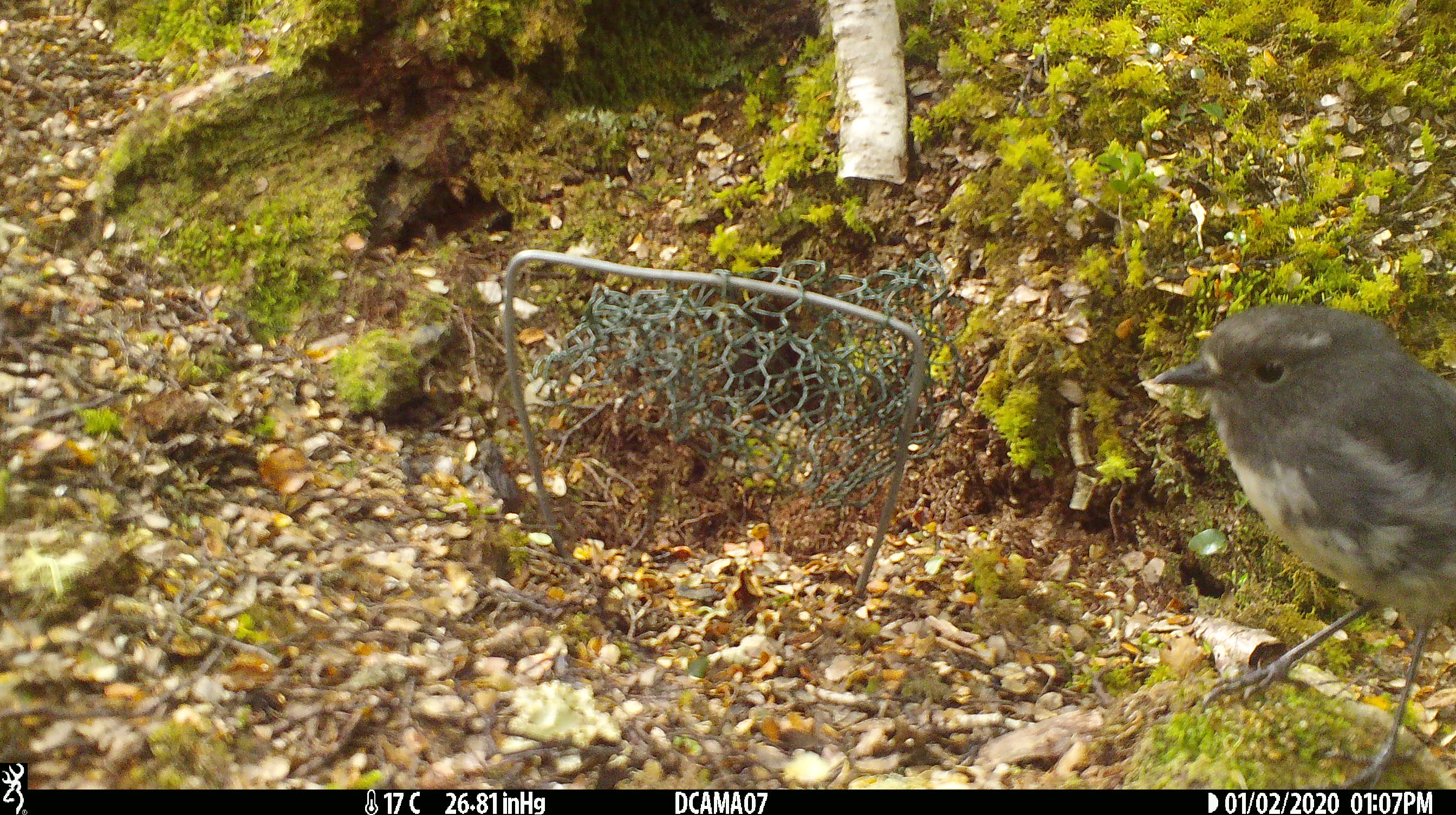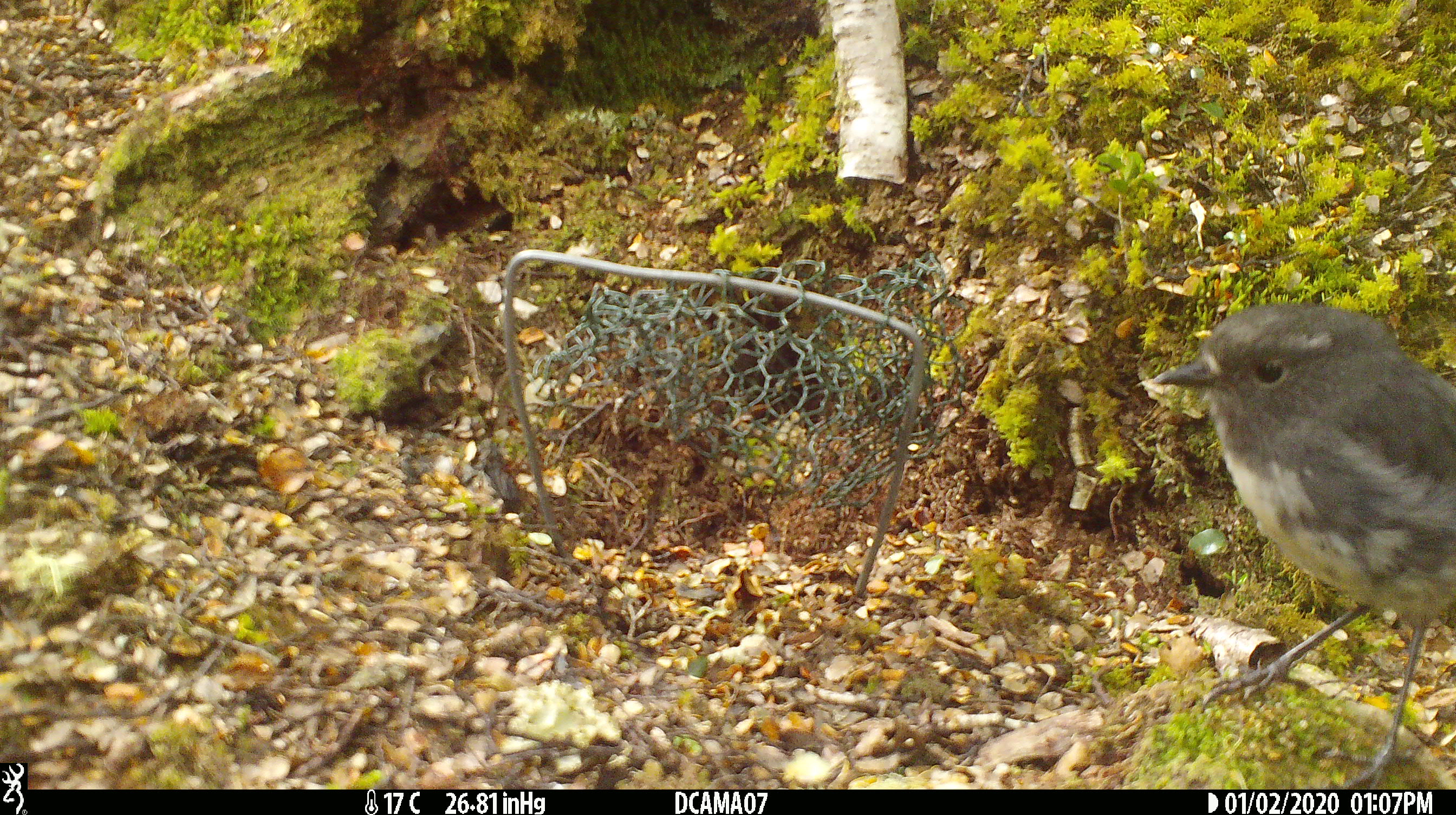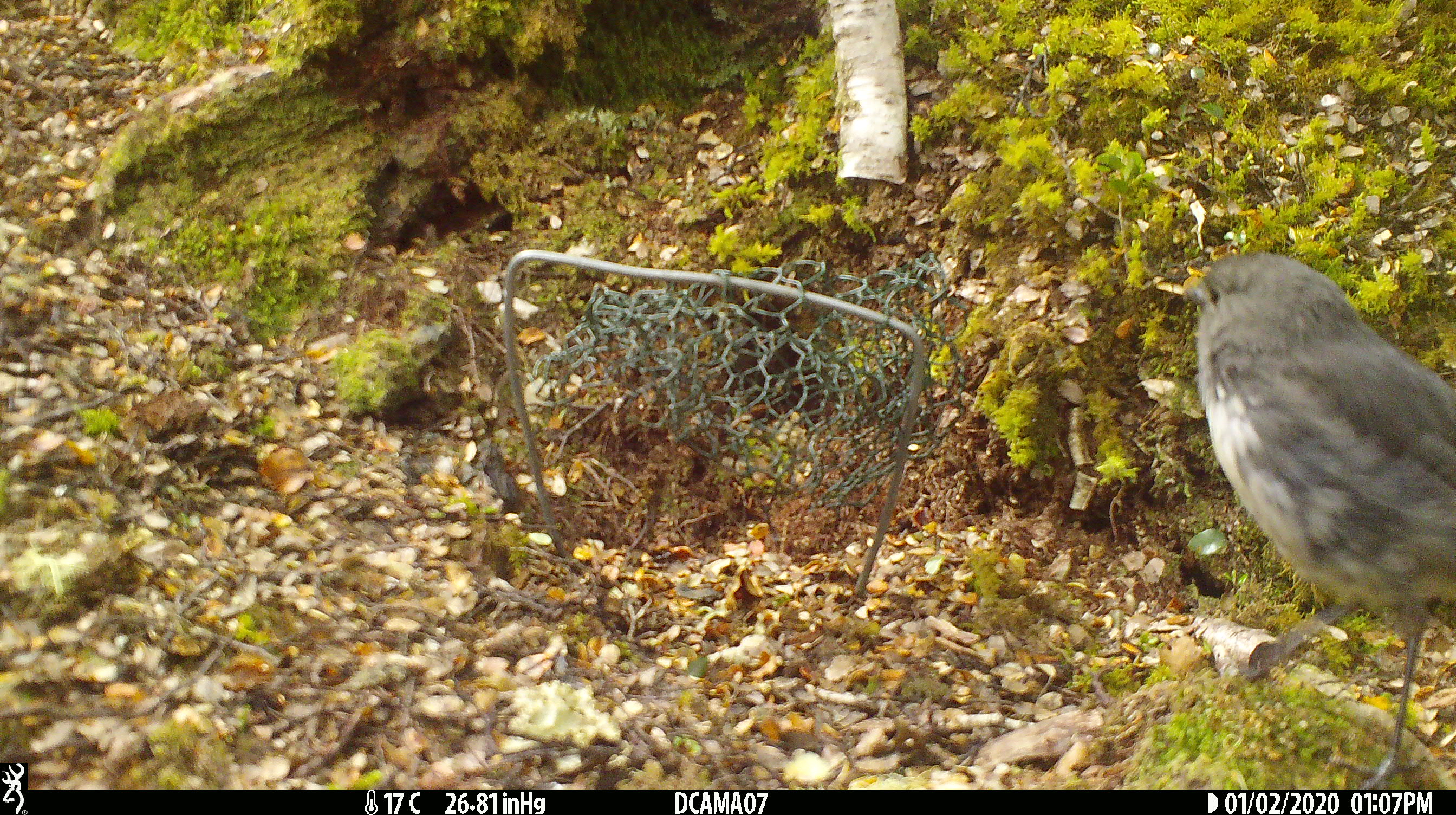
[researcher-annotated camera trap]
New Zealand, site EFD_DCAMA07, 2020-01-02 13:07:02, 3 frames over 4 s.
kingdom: Animalia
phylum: Chordata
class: Aves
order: Passeriformes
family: Petroicidae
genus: Petroica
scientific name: Petroica australis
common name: new zealand robin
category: robin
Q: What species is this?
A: Robin (new zealand robin) (Petroica australis).